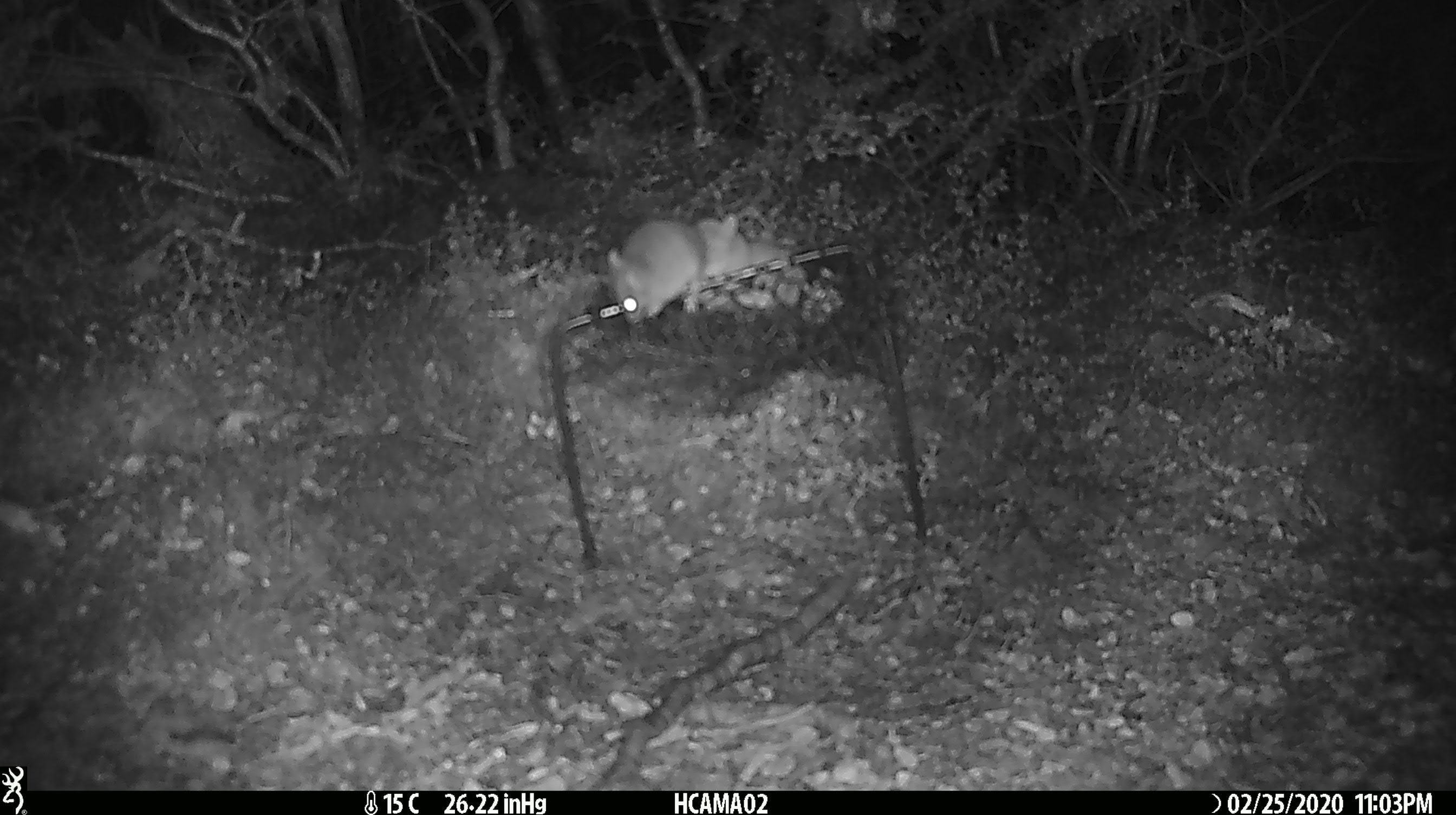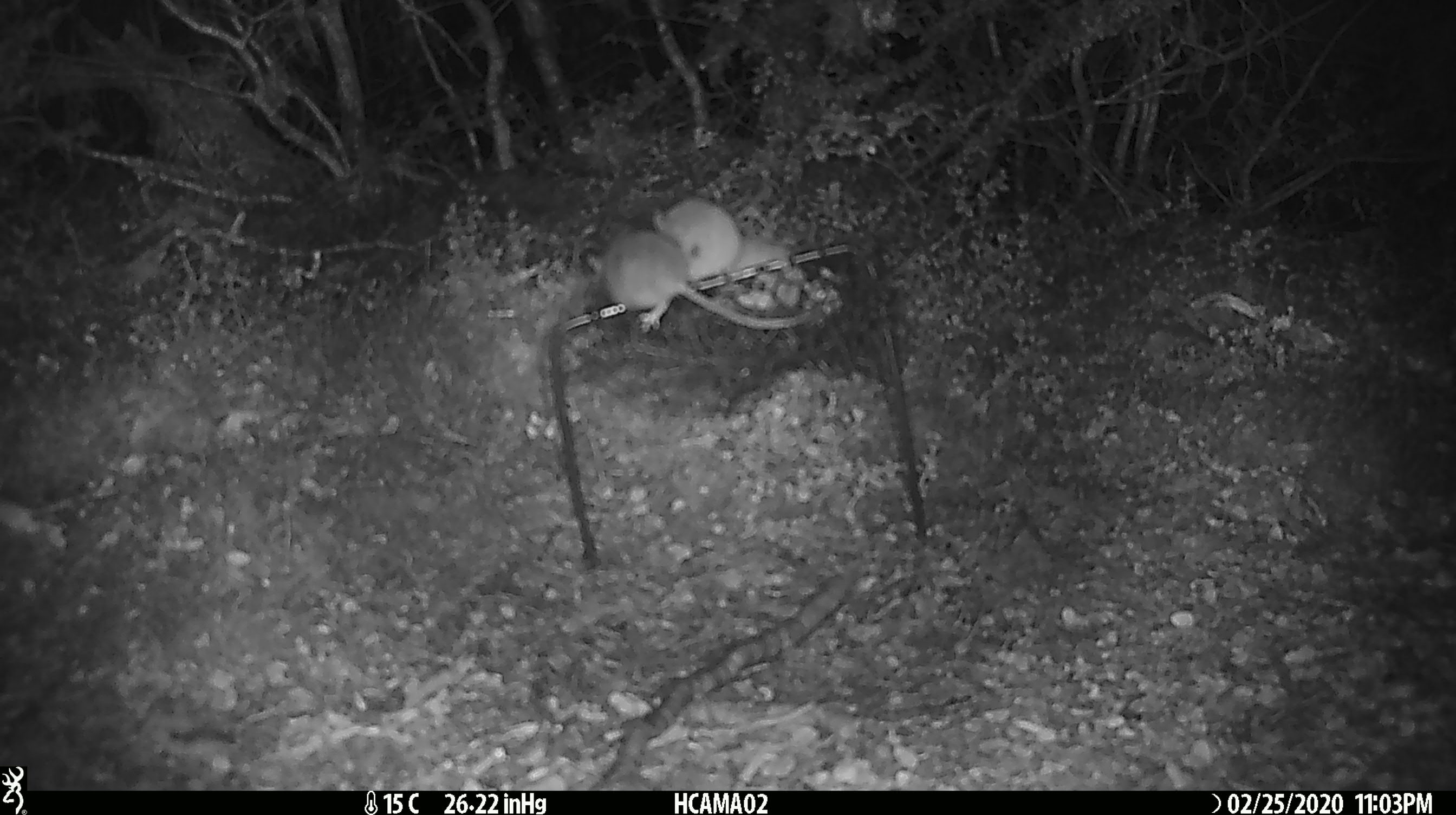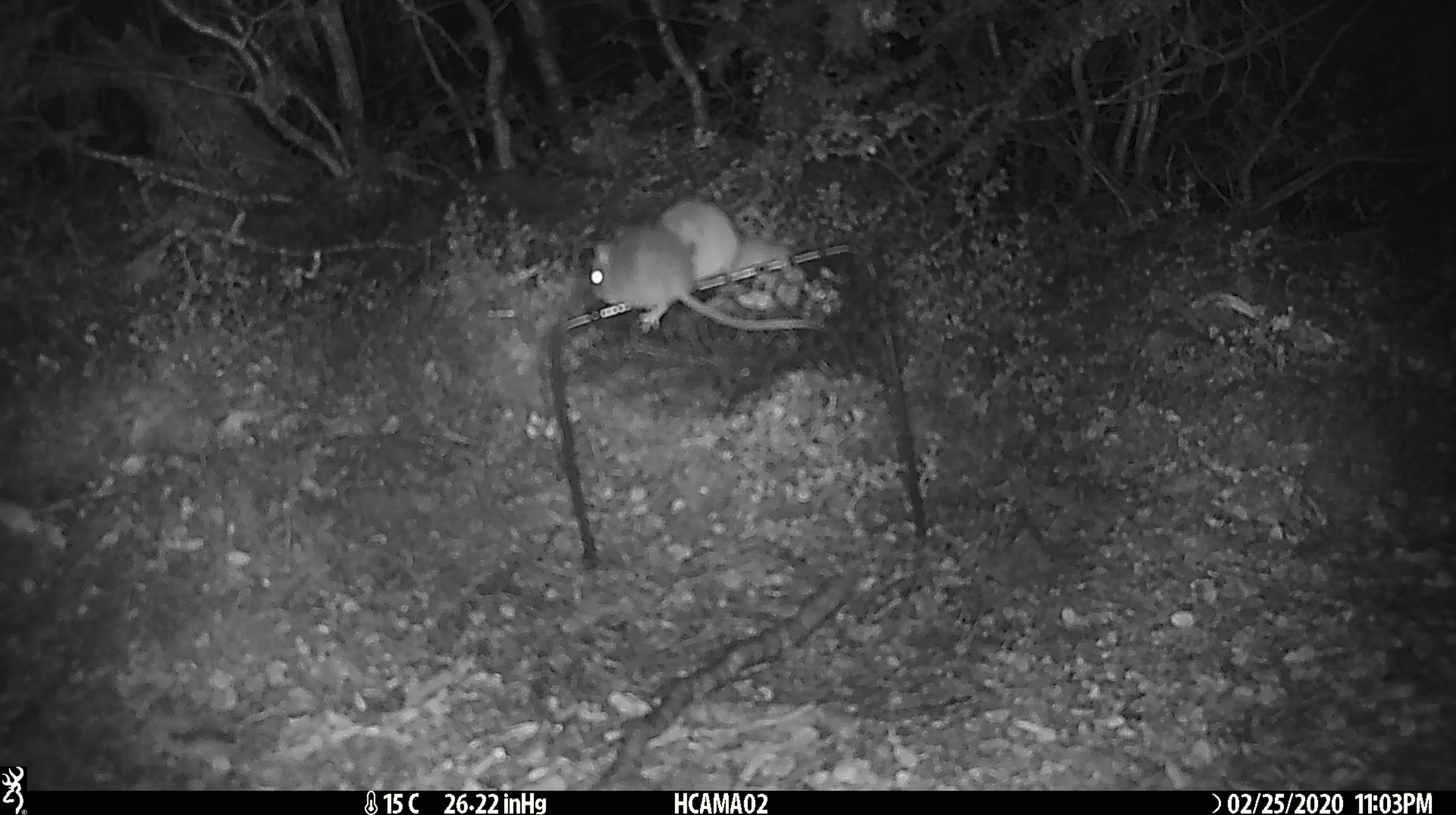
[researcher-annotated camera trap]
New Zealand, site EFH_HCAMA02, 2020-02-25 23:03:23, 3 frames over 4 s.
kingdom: Animalia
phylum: Chordata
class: Mammalia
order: Rodentia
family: Muridae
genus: Mus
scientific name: Mus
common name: mouse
Mouse (Mus).